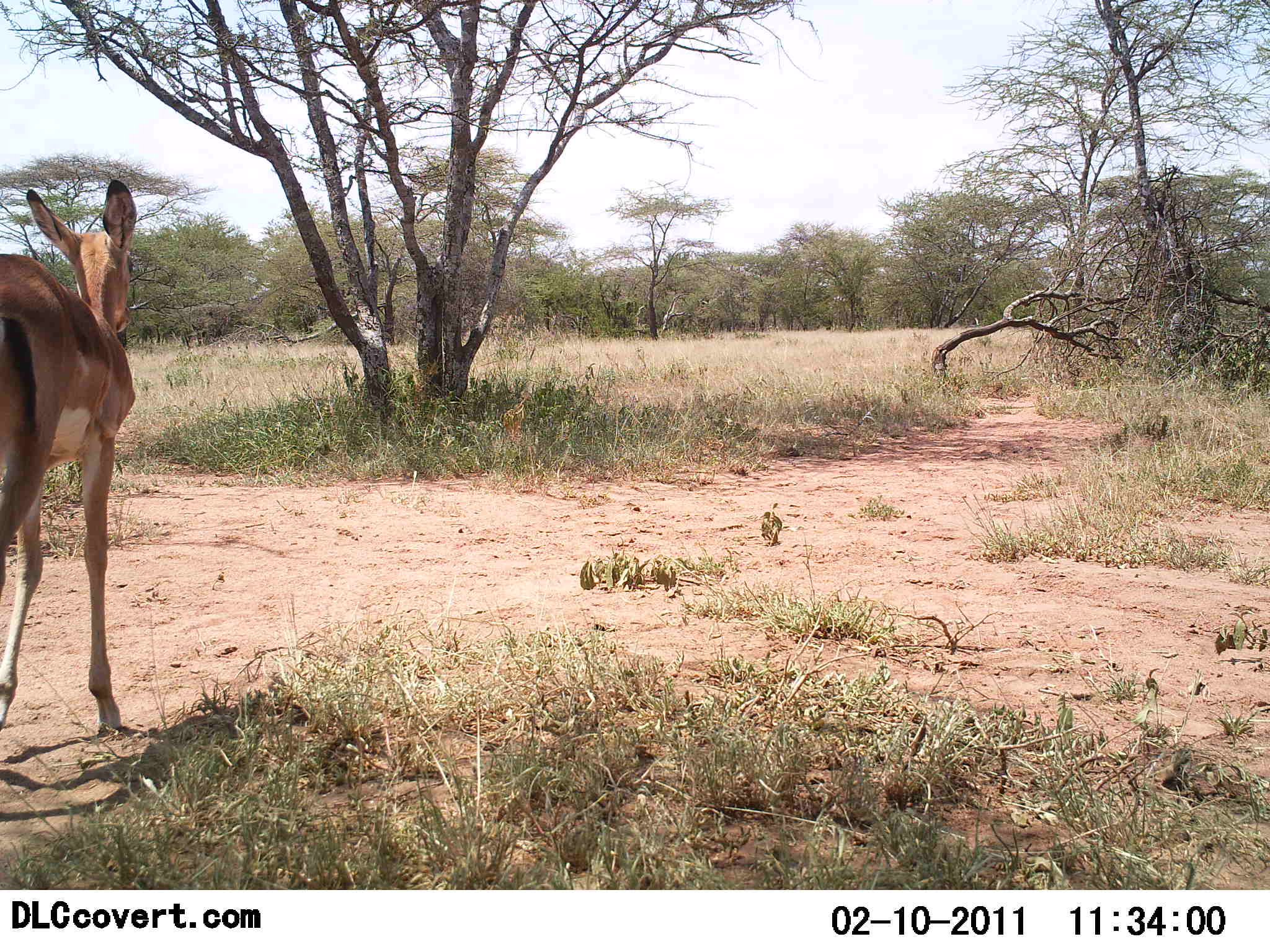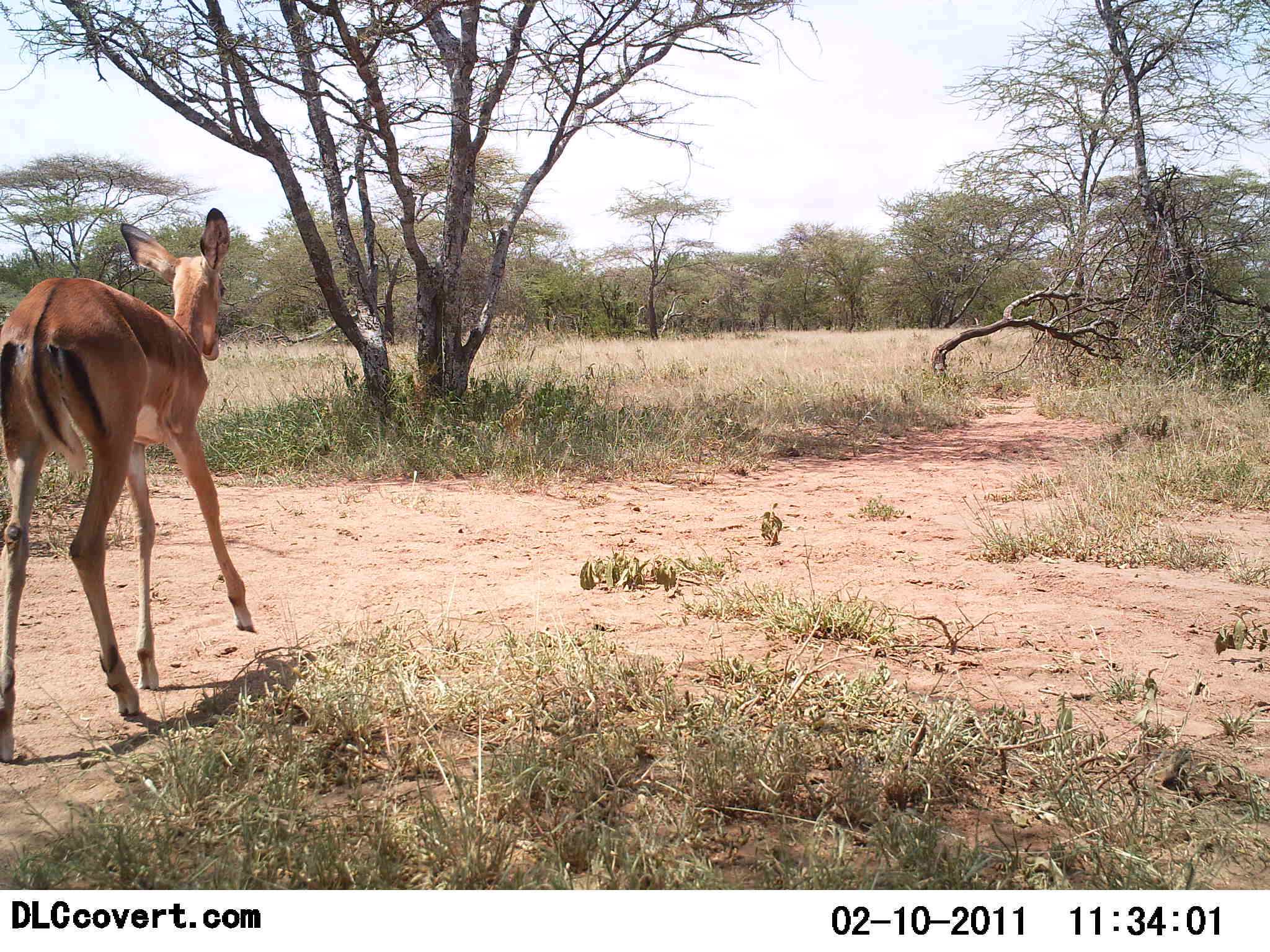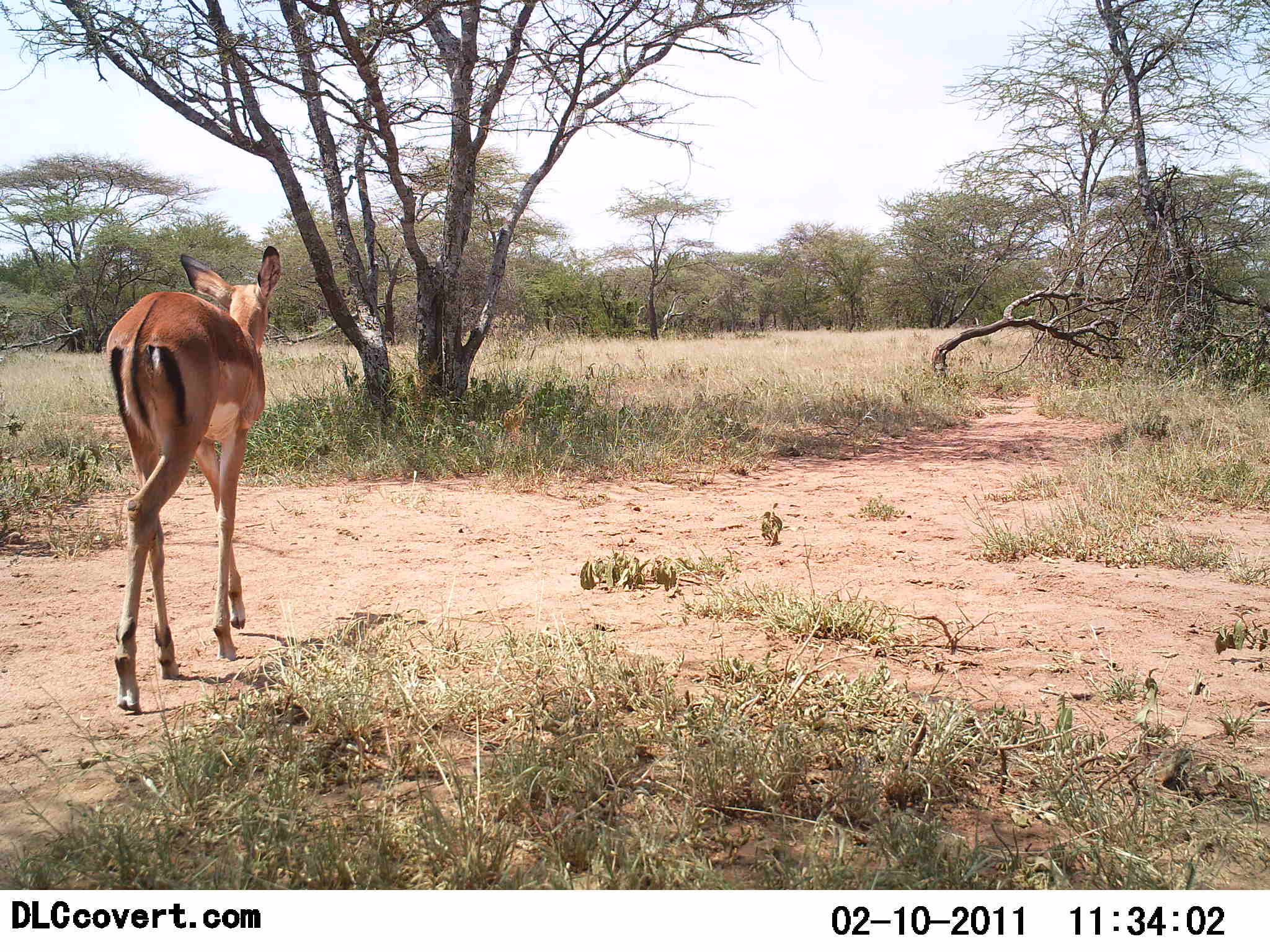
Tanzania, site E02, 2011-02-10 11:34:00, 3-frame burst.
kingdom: Animalia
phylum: Chordata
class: Mammalia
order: Artiodactyla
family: Bovidae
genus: Aepyceros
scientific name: Aepyceros melampus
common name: impala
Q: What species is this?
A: Impala (Aepyceros melampus).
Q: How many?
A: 1.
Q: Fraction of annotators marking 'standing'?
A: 20%.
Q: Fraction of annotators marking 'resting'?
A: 0%.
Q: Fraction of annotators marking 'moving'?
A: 100%.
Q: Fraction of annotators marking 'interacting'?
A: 0%.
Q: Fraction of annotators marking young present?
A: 10%.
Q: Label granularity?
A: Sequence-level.